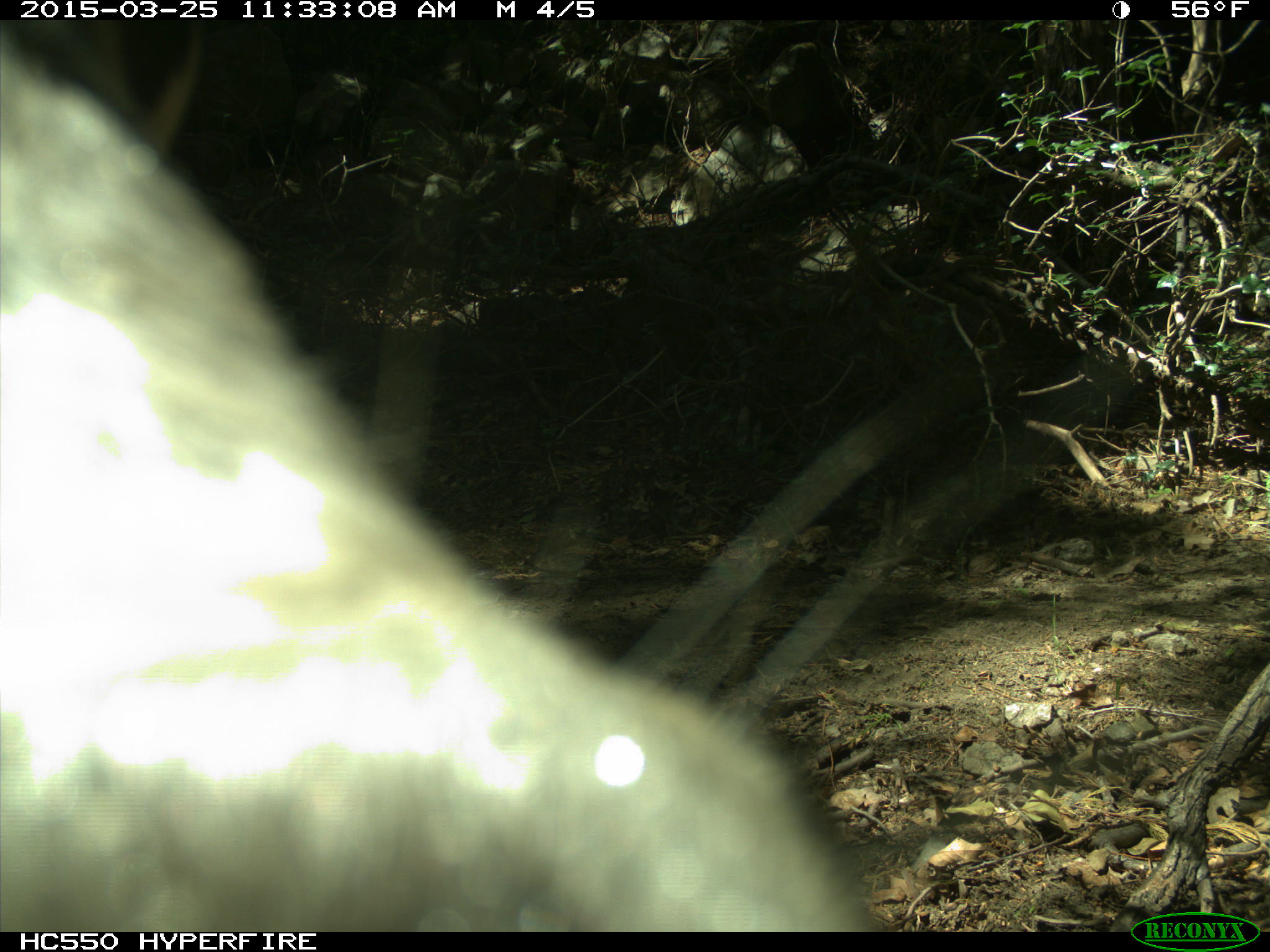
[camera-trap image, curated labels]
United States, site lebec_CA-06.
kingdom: Animalia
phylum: Chordata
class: Mammalia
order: Artiodactyla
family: Bovidae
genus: Bos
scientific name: Bos taurus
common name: domestic cow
Bos taurus (domestic cow).